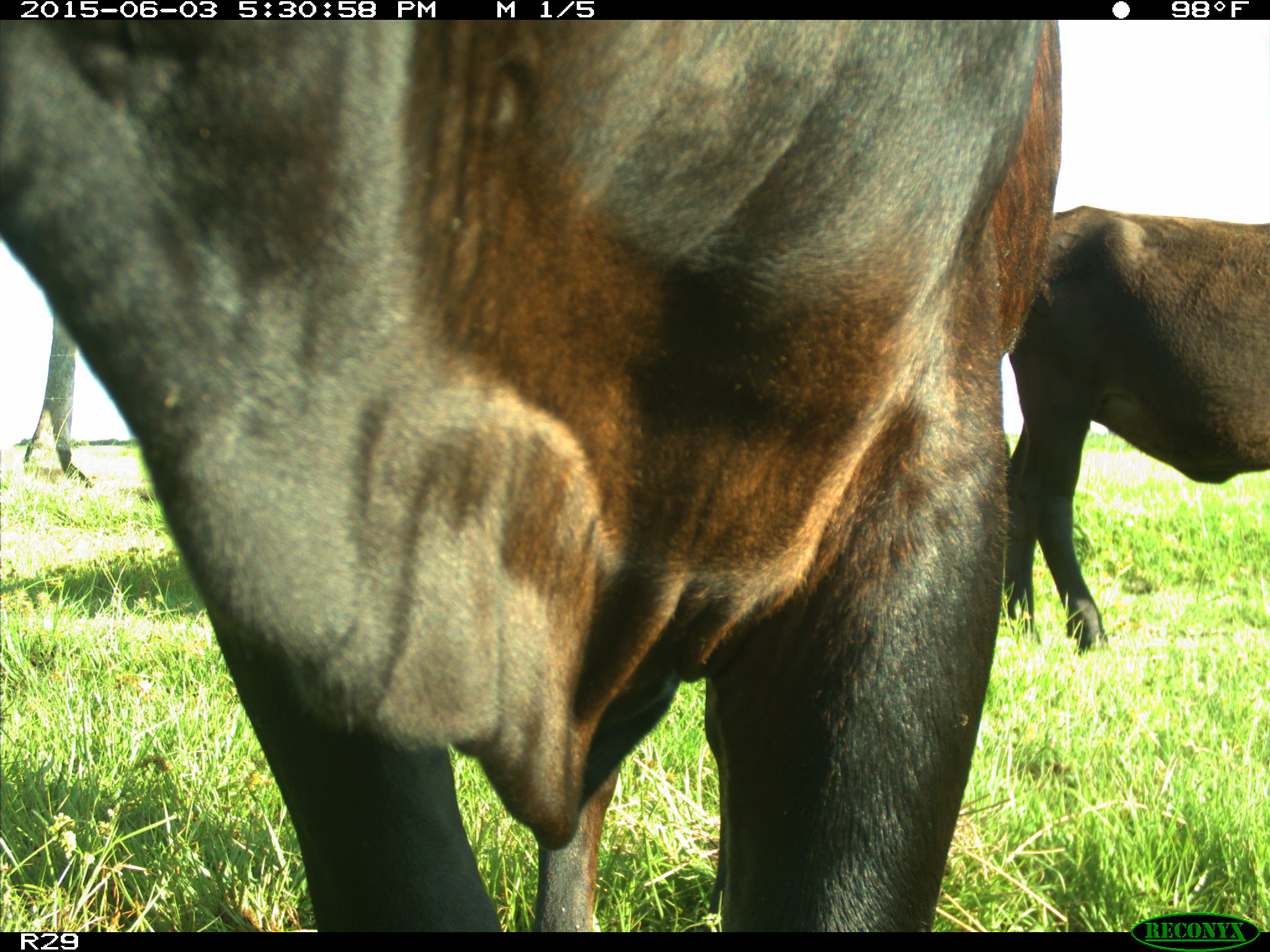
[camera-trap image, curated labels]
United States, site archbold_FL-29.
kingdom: Animalia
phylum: Chordata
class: Mammalia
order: Artiodactyla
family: Bovidae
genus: Bos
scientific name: Bos taurus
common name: domestic cow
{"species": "Bos taurus (domestic cow)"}